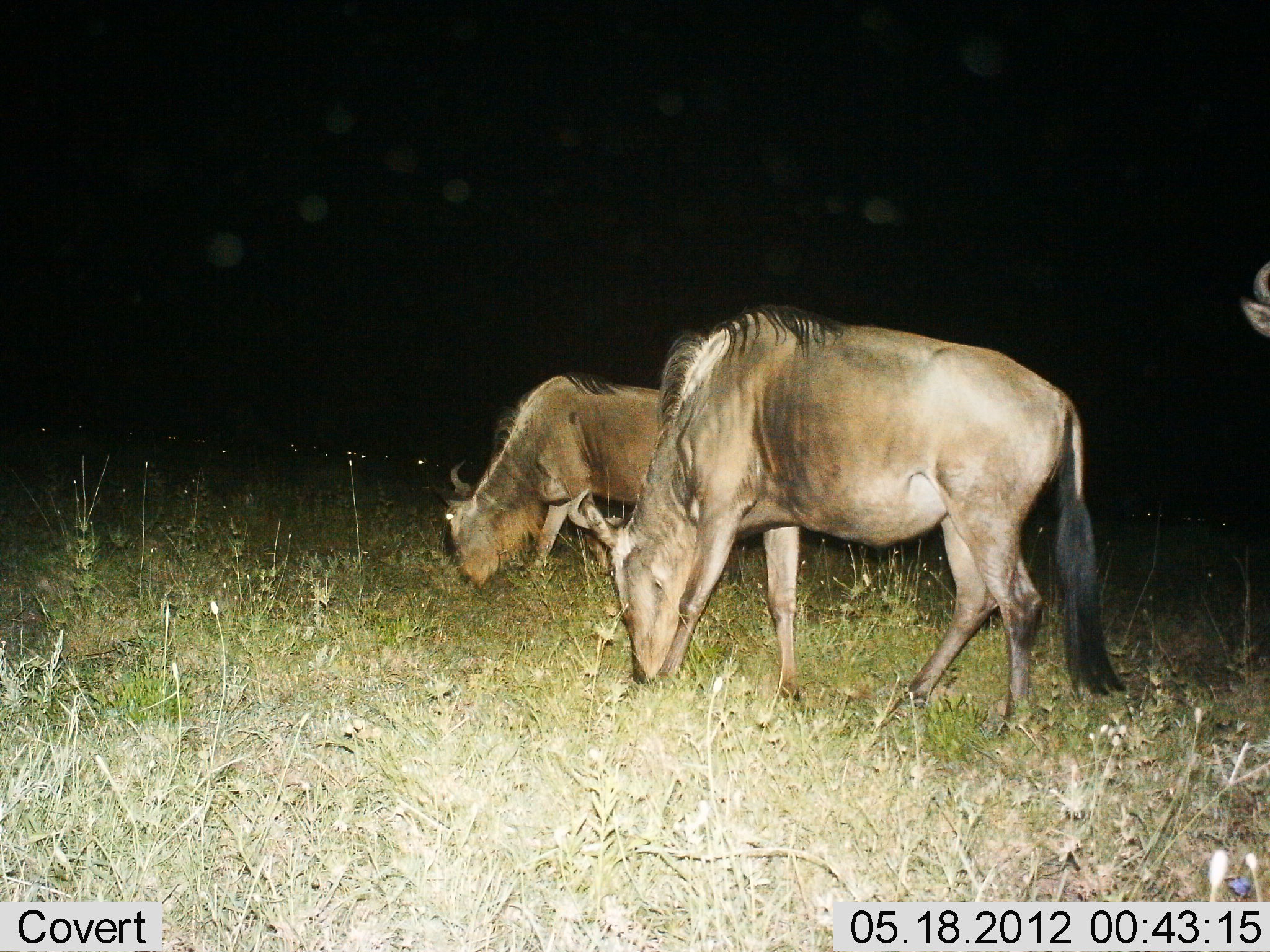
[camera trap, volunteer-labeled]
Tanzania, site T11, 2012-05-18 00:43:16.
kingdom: Animalia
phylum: Chordata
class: Mammalia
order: Artiodactyla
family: Bovidae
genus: Connochaetes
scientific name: Connochaetes taurinus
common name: blue wildebeest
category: wildebeest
Wildebeest (blue wildebeest) (Connochaetes taurinus), count 3. Behavior (volunteer vote fractions): standing 40%, resting 10%, moving 0%, interacting 0%. Young present (vote fraction): 0%. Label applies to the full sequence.